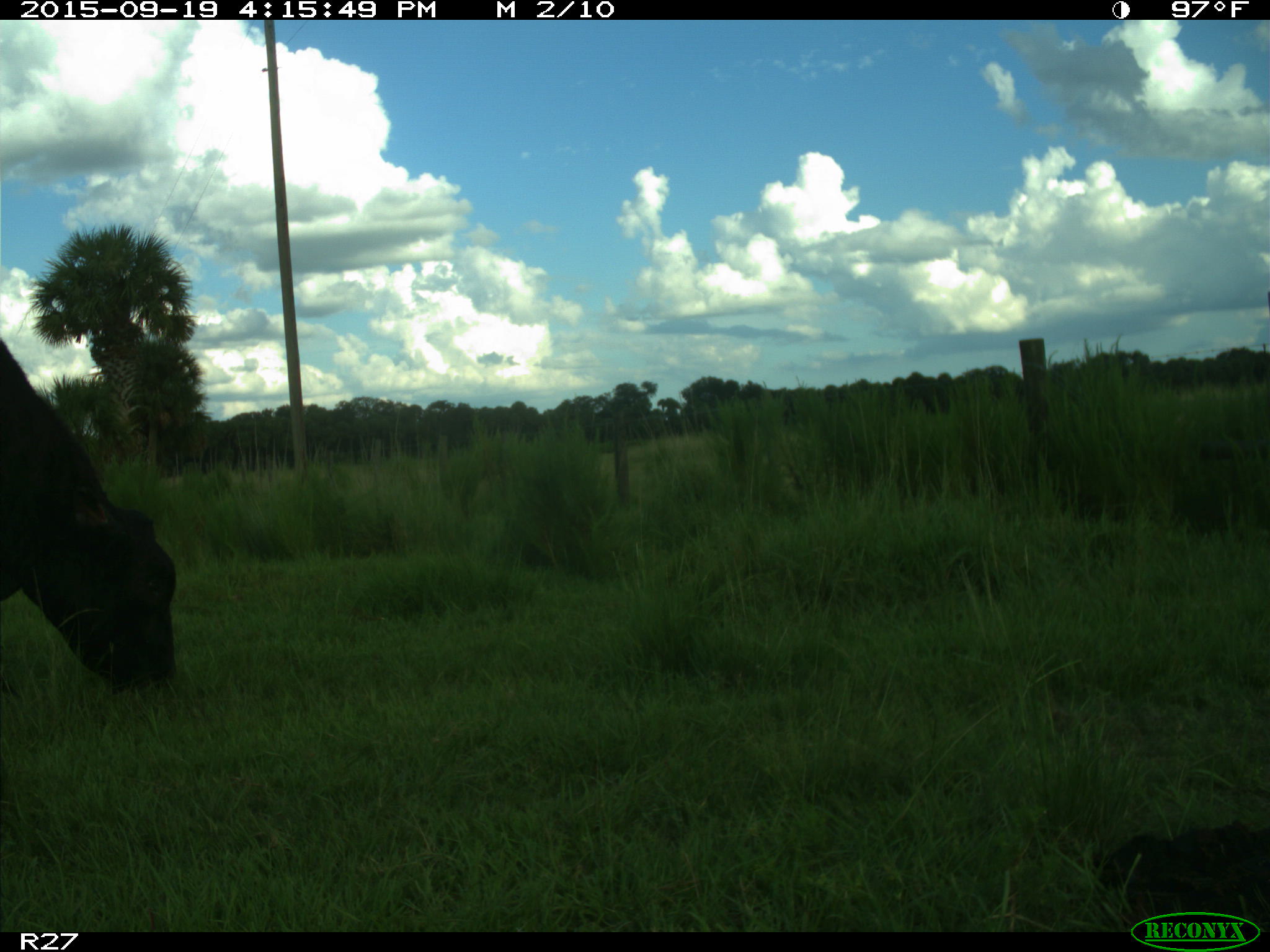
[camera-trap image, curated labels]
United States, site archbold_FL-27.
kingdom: Animalia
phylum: Chordata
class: Mammalia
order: Artiodactyla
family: Bovidae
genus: Bos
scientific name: Bos taurus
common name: domestic cow